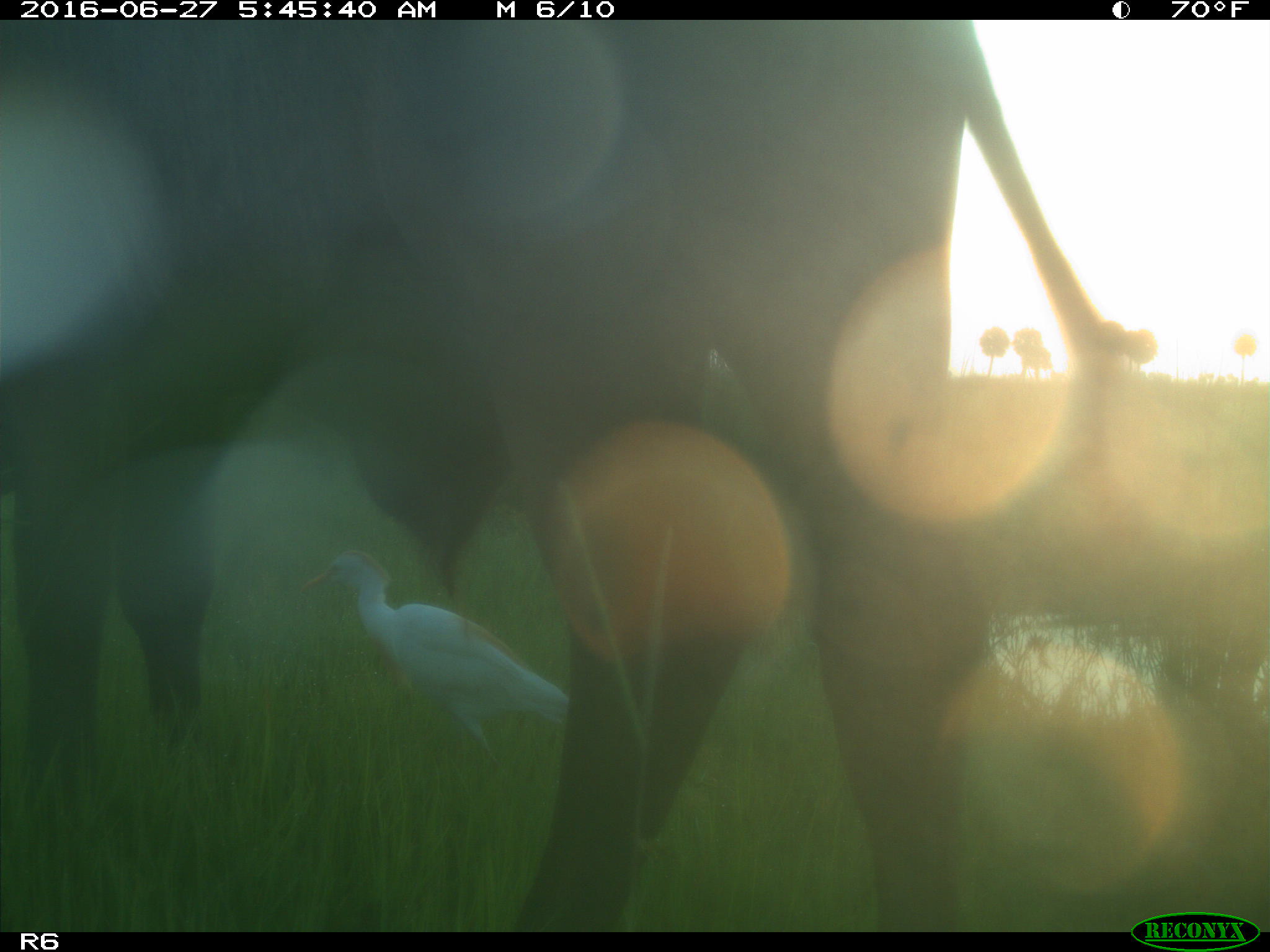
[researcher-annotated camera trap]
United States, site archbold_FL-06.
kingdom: Animalia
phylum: Chordata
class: Mammalia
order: Artiodactyla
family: Bovidae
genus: Bos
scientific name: Bos taurus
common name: domestic cow